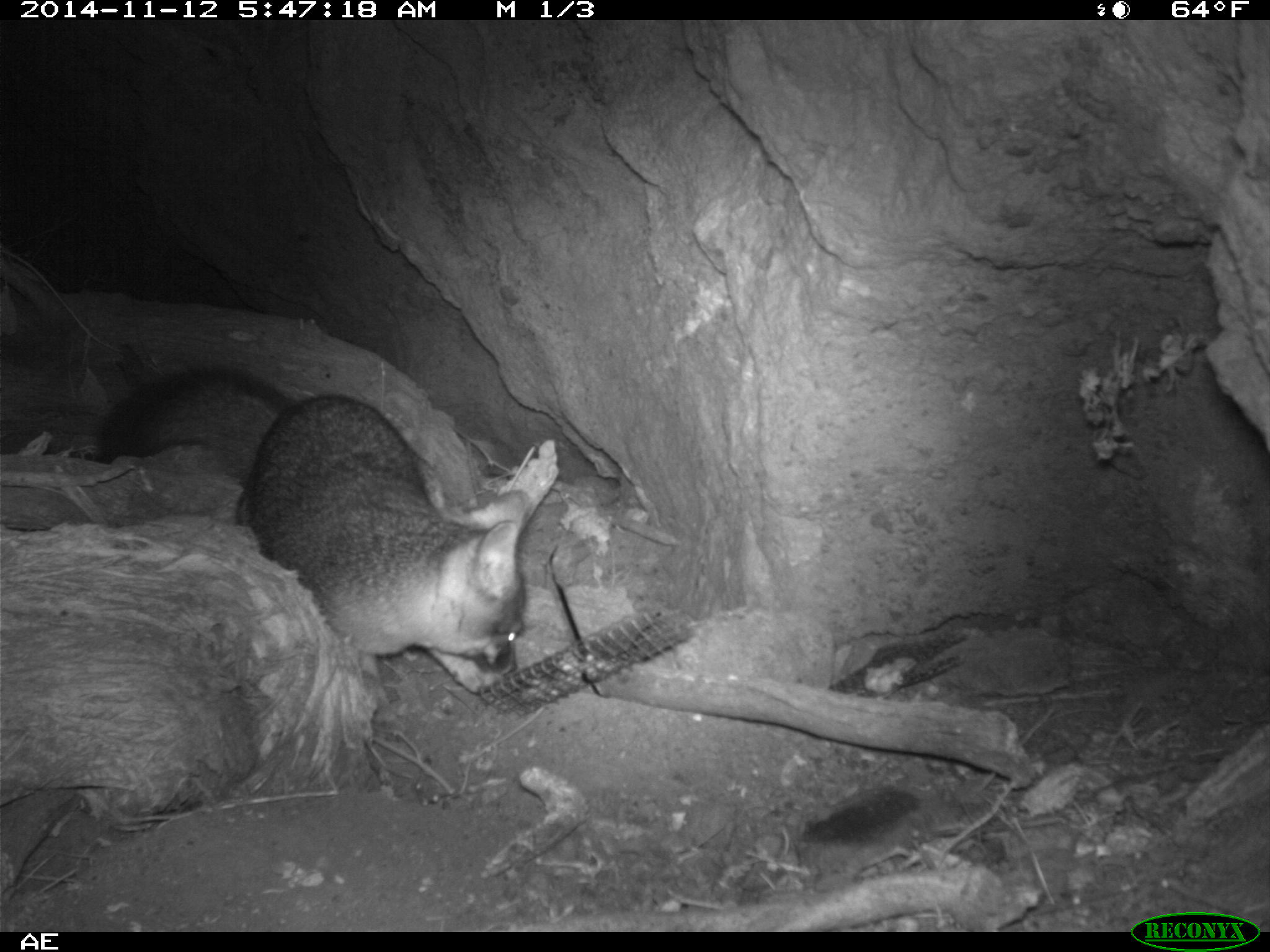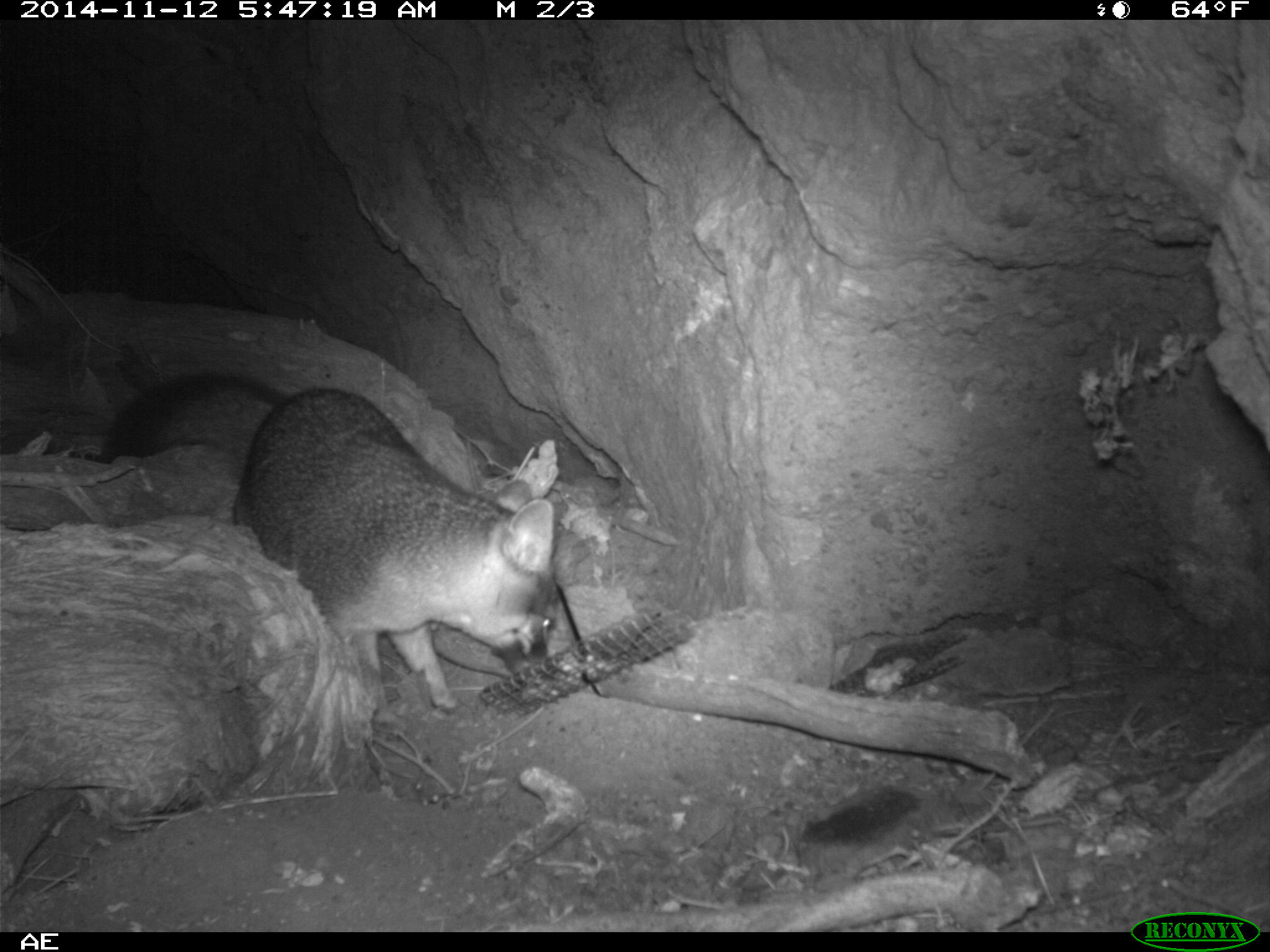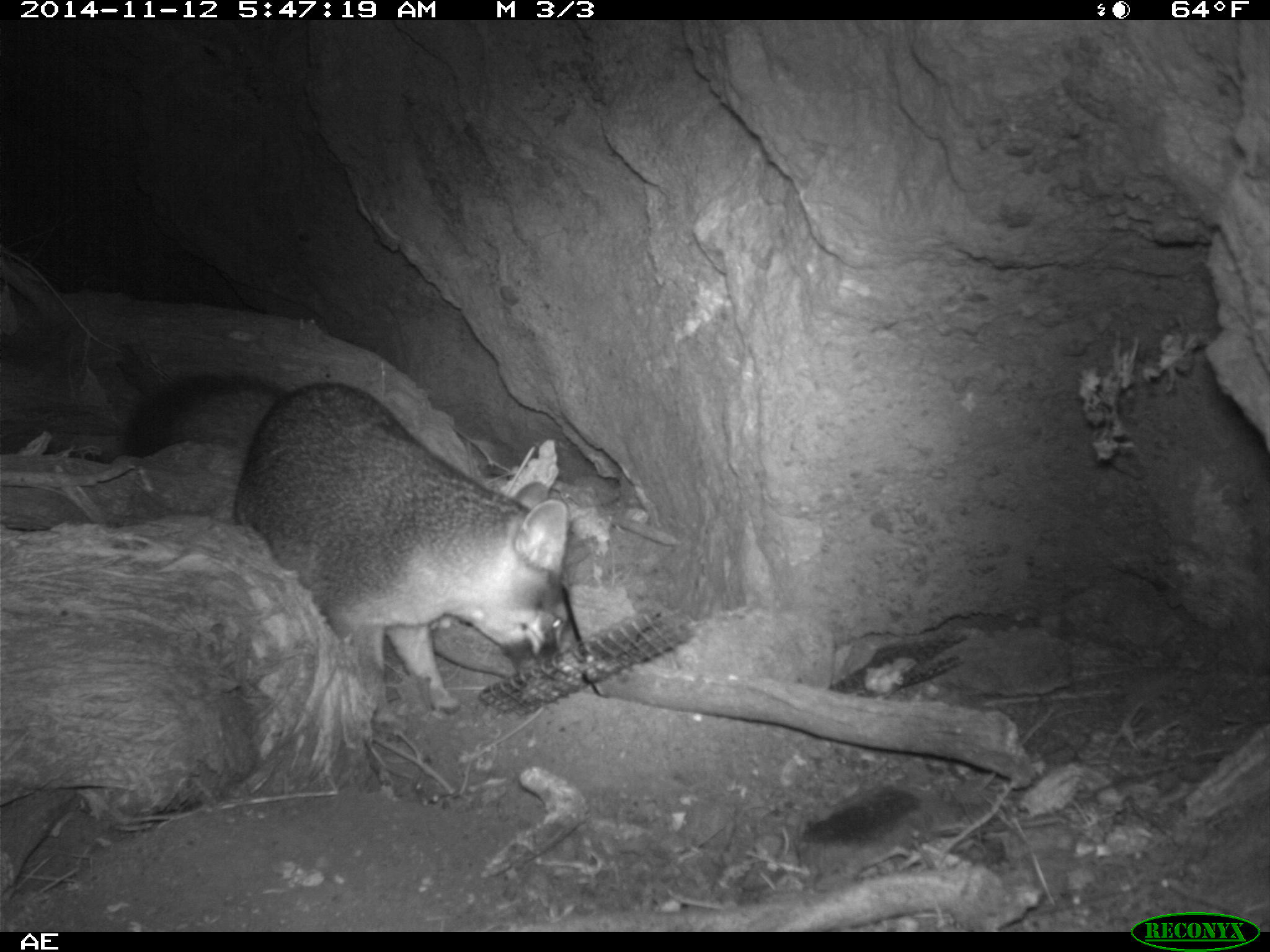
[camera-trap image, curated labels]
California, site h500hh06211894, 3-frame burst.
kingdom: Animalia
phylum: Chordata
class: Mammalia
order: Carnivora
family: Canidae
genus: Urocyon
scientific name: Urocyon littoralis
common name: island fox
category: fox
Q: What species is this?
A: Fox (island fox) (Urocyon littoralis).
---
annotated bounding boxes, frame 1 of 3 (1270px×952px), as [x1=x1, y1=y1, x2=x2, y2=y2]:
fox: [x1=101, y1=363, x2=533, y2=699]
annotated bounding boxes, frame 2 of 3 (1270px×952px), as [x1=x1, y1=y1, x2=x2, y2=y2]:
fox: [x1=97, y1=368, x2=554, y2=713]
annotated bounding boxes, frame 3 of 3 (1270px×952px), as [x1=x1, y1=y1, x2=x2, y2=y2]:
fox: [x1=119, y1=372, x2=569, y2=713]